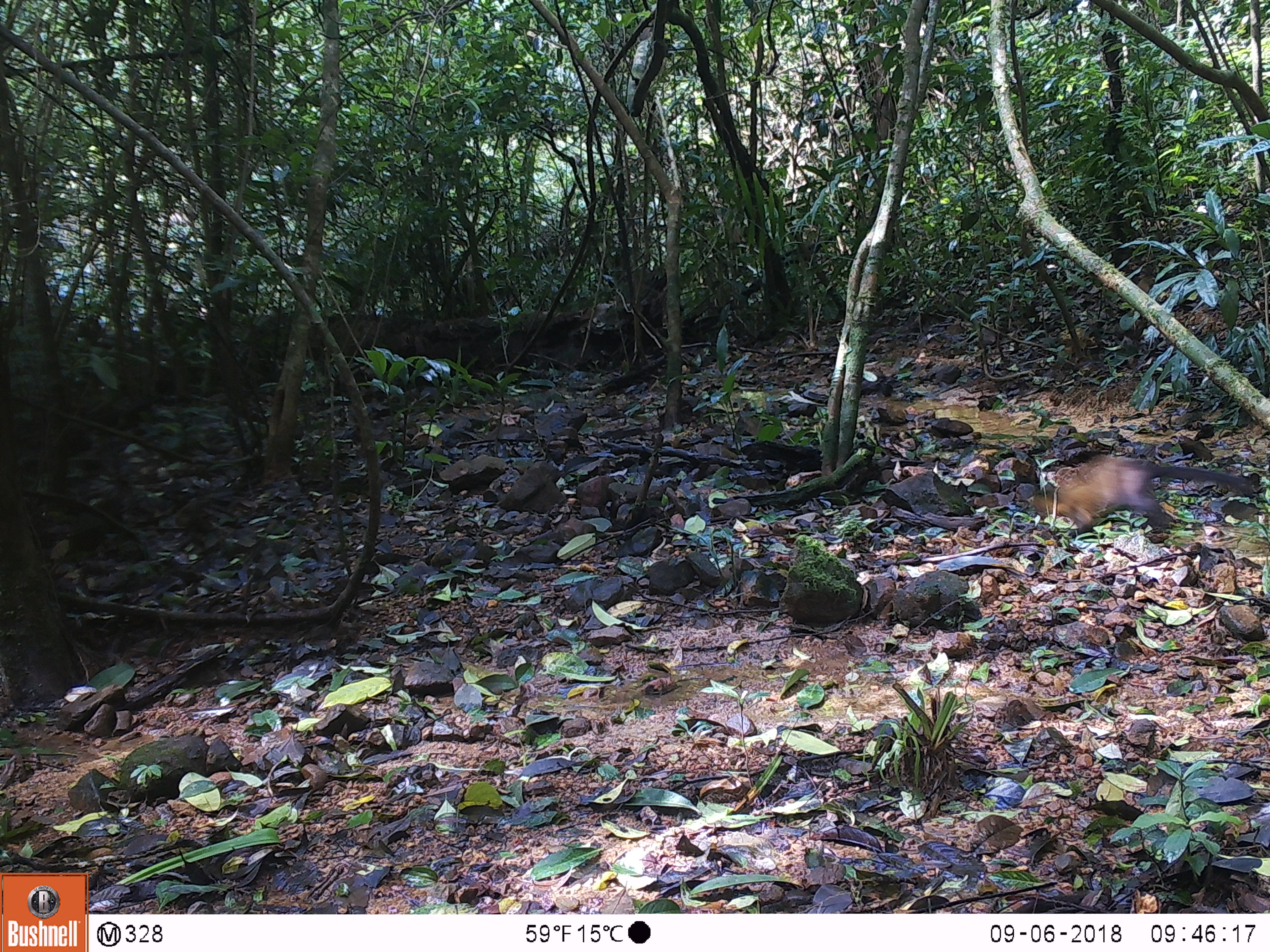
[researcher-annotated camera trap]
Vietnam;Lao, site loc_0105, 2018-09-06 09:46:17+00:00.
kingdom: Animalia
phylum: Chordata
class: Mammalia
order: Carnivora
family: Mustelidae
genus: Martes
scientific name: Martes flavigula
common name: yellow-throated marten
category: yellow throated marten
Yellow throated marten (yellow-throated marten) (Martes flavigula). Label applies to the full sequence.